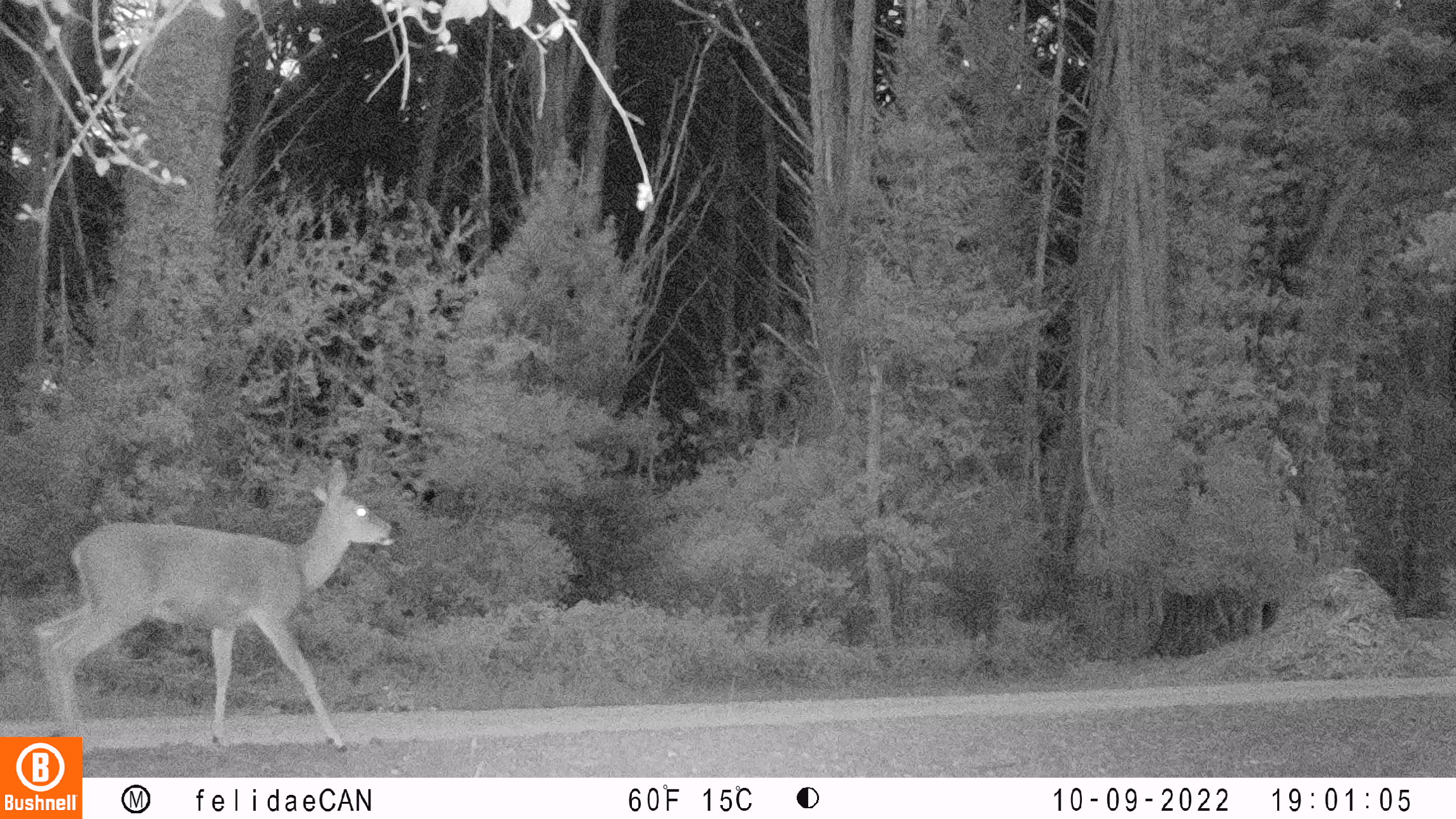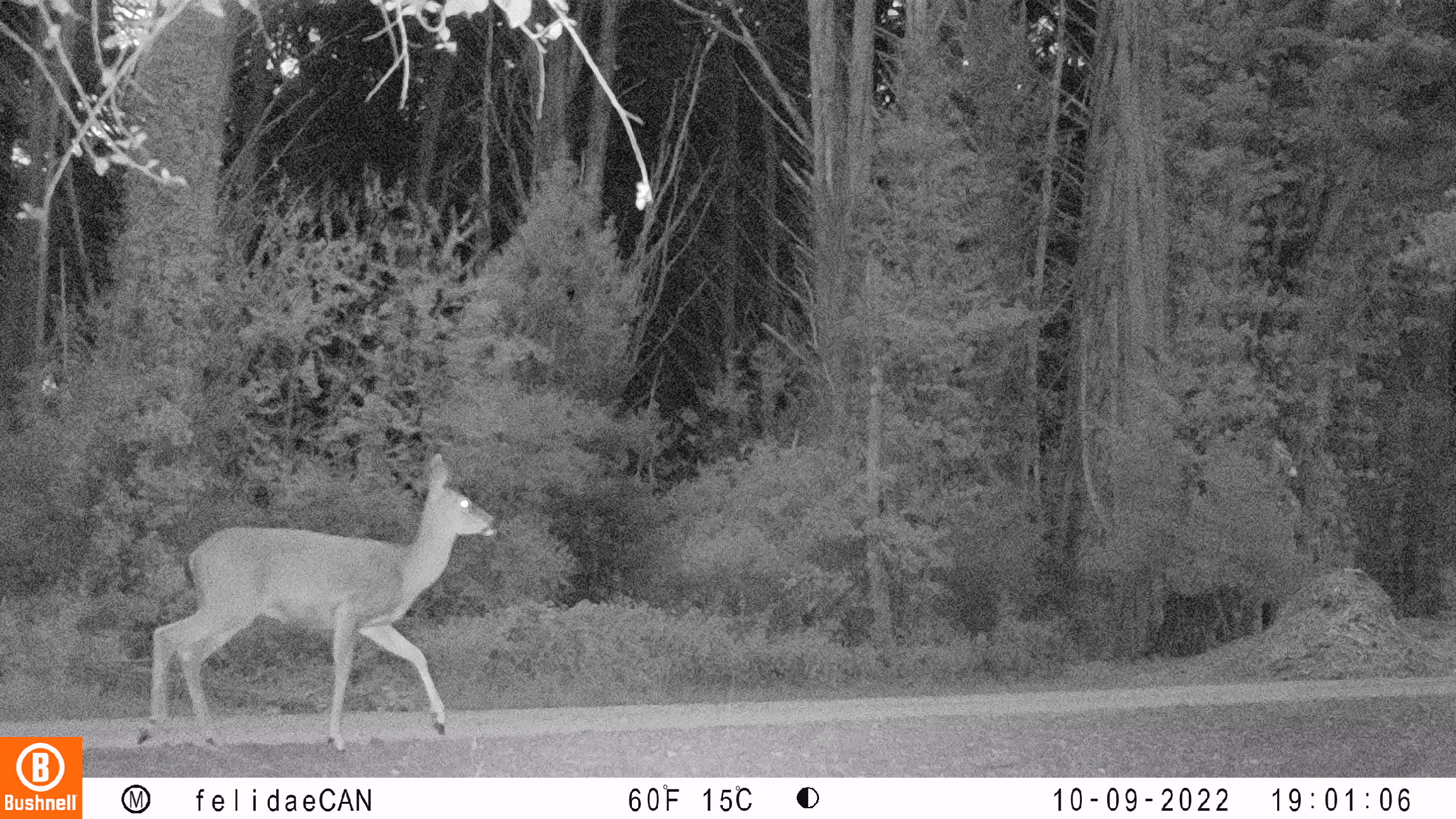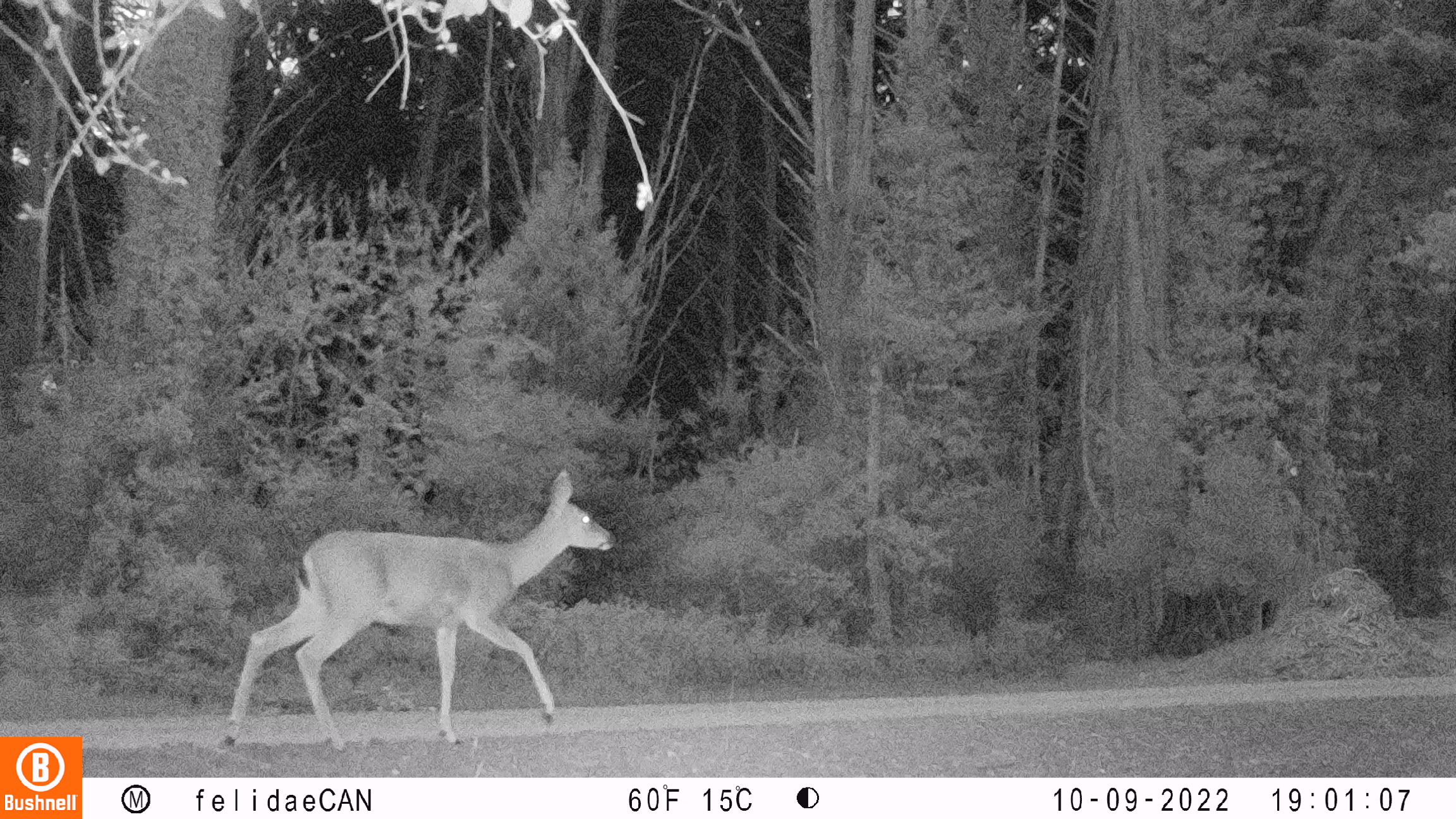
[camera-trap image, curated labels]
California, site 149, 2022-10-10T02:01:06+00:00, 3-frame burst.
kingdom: Animalia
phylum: Chordata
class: Mammalia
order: Artiodactyla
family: Cervidae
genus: Odocoileus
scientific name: Odocoileus hemionus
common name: mule deer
Mule deer (Odocoileus hemionus).